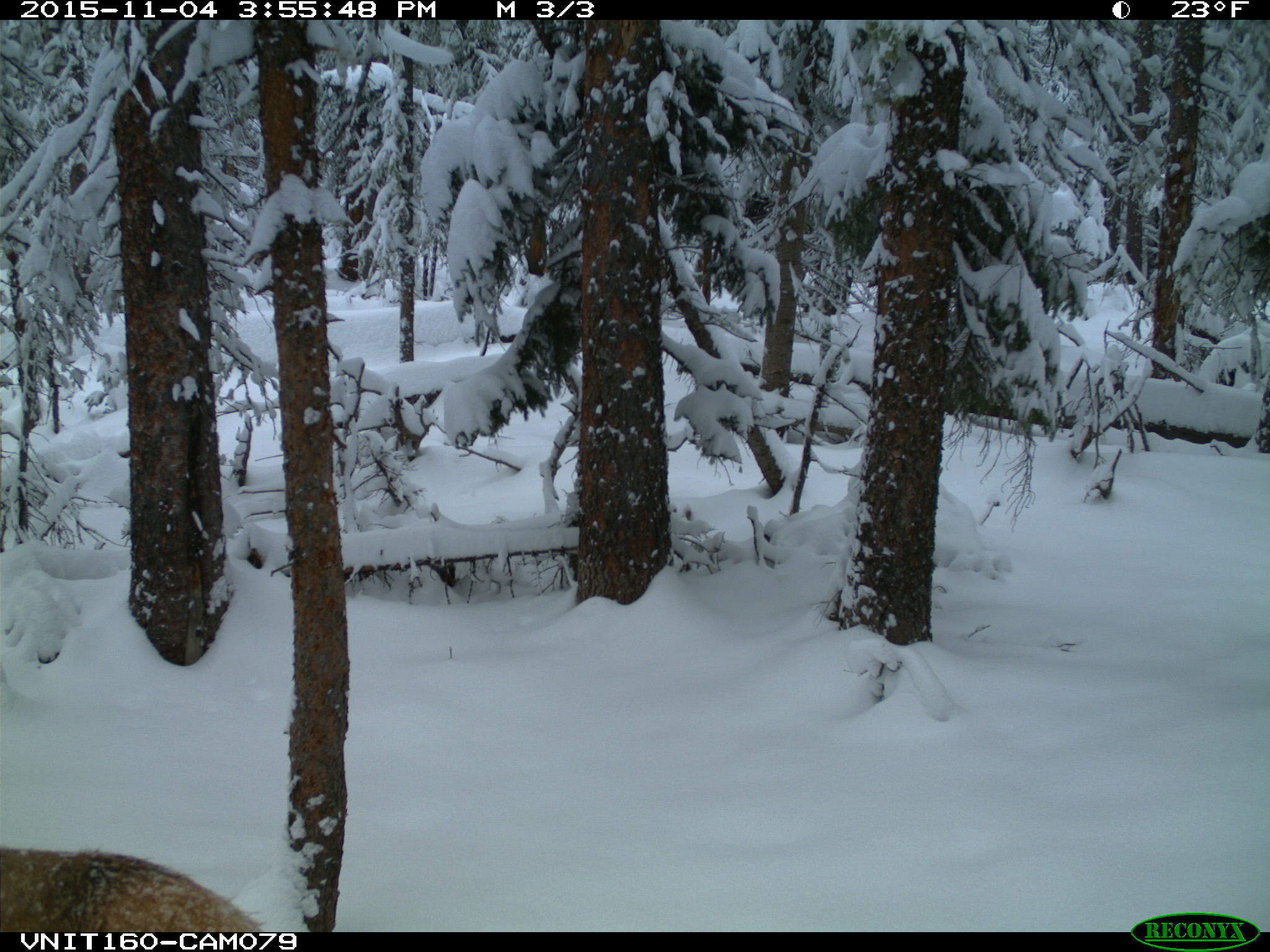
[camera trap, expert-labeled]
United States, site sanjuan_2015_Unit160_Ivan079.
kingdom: Animalia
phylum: Chordata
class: Mammalia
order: Artiodactyla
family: Cervidae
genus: Cervus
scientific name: Cervus elaphus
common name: red deer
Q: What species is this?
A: Cervus elaphus (red deer).